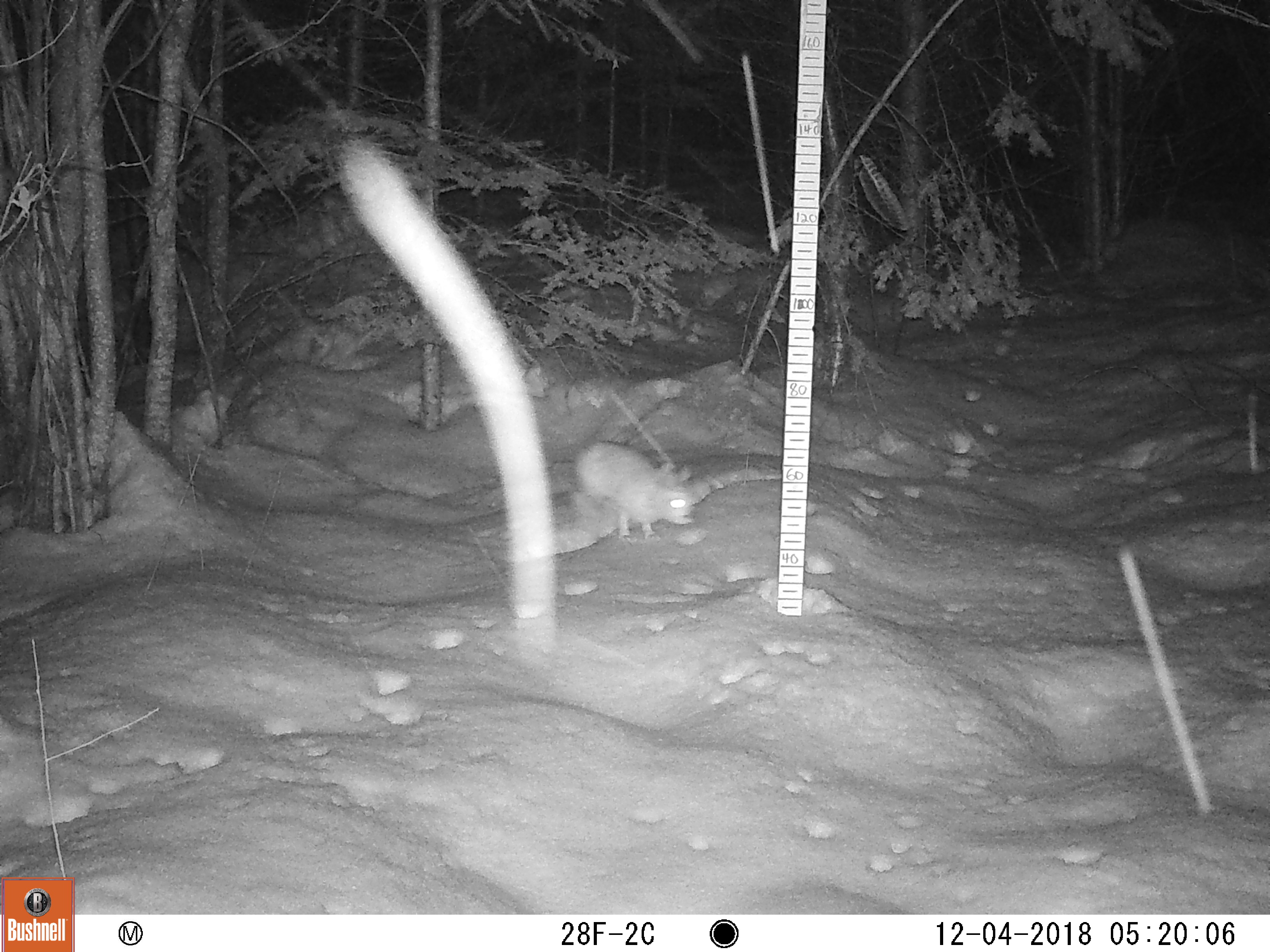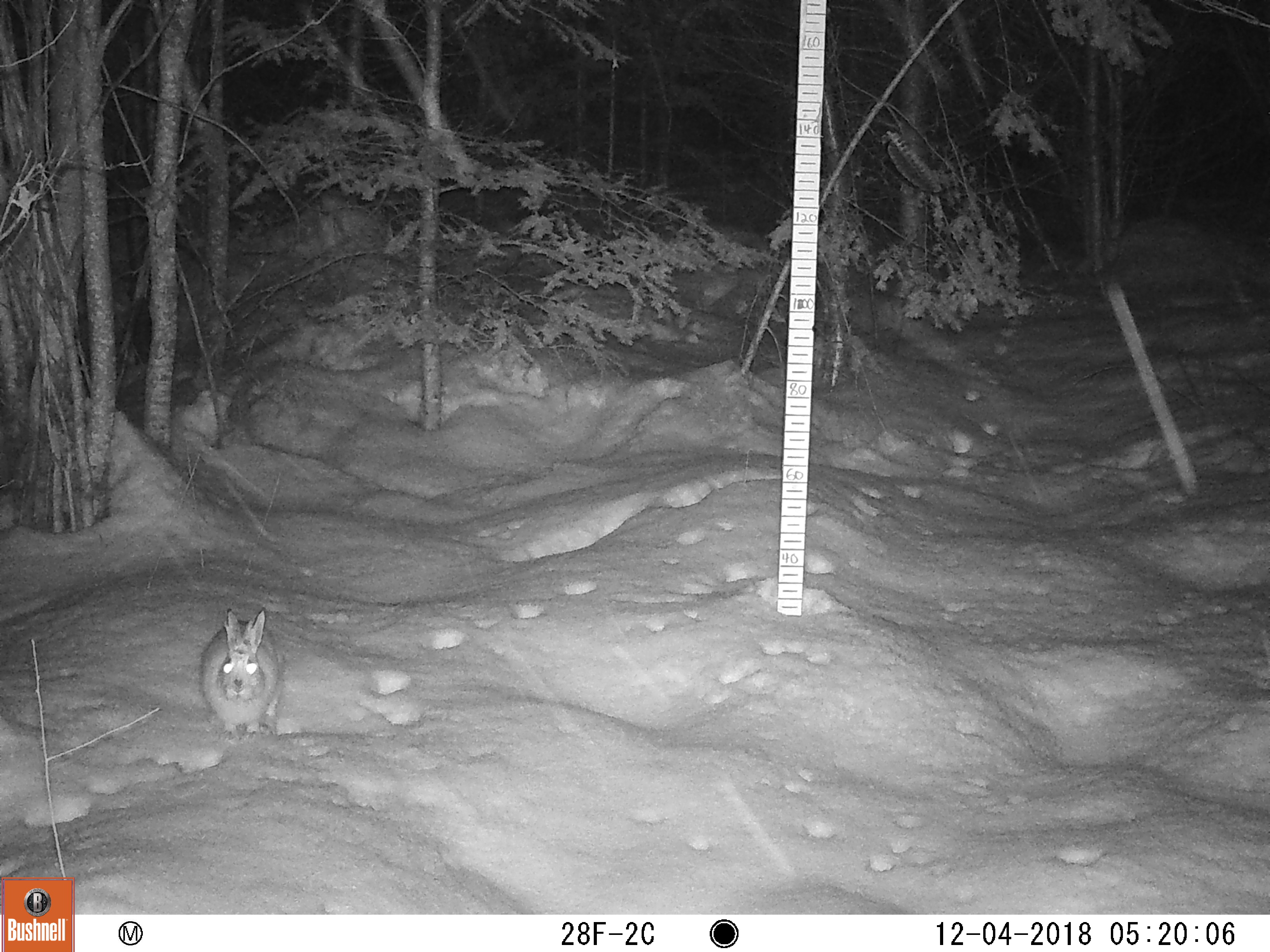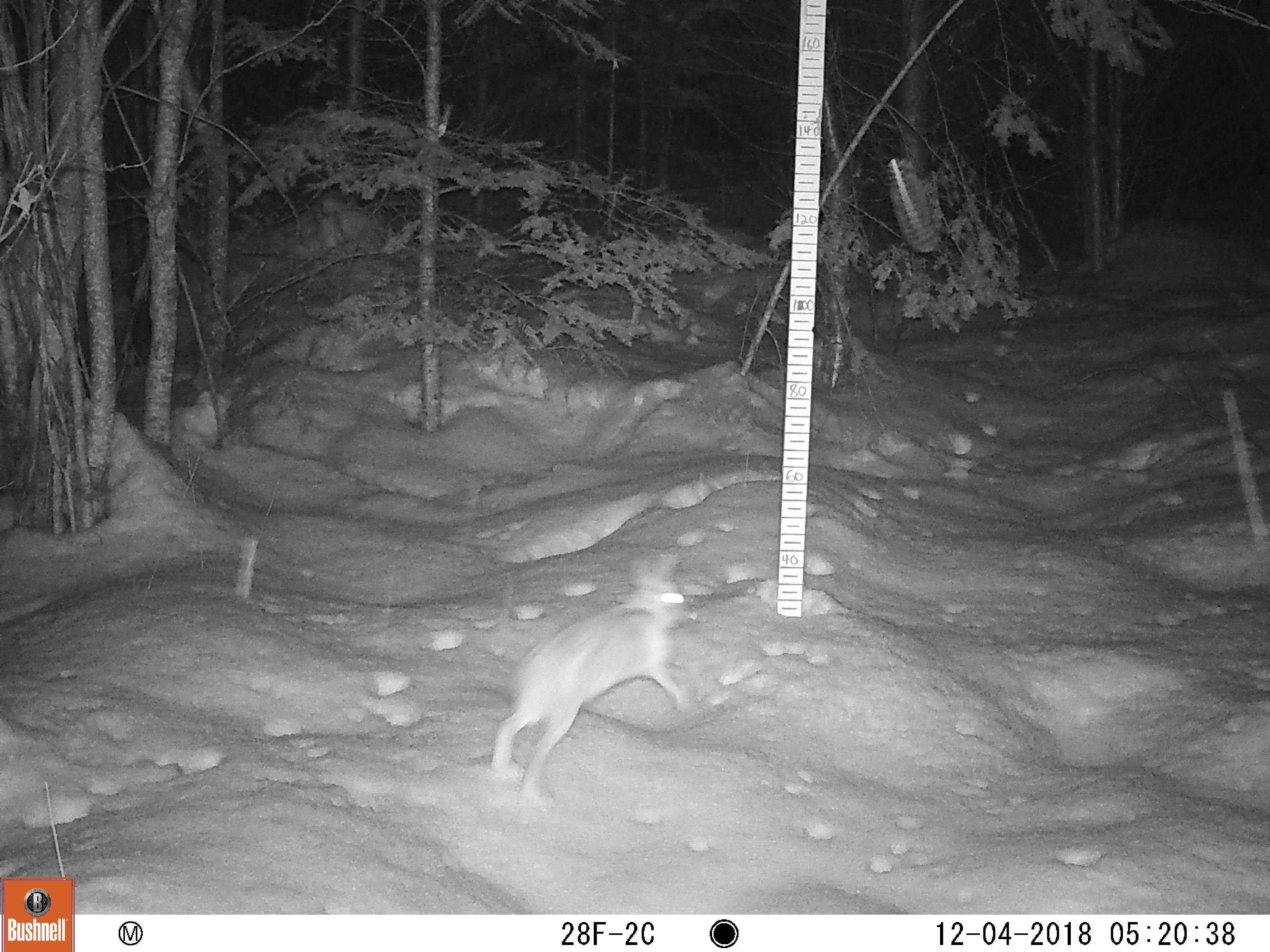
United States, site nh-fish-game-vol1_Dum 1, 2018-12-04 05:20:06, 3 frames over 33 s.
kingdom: Animalia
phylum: Chordata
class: Mammalia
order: Lagomorpha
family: Leporidae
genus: Lepus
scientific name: Lepus americanus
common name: snowshoe hare